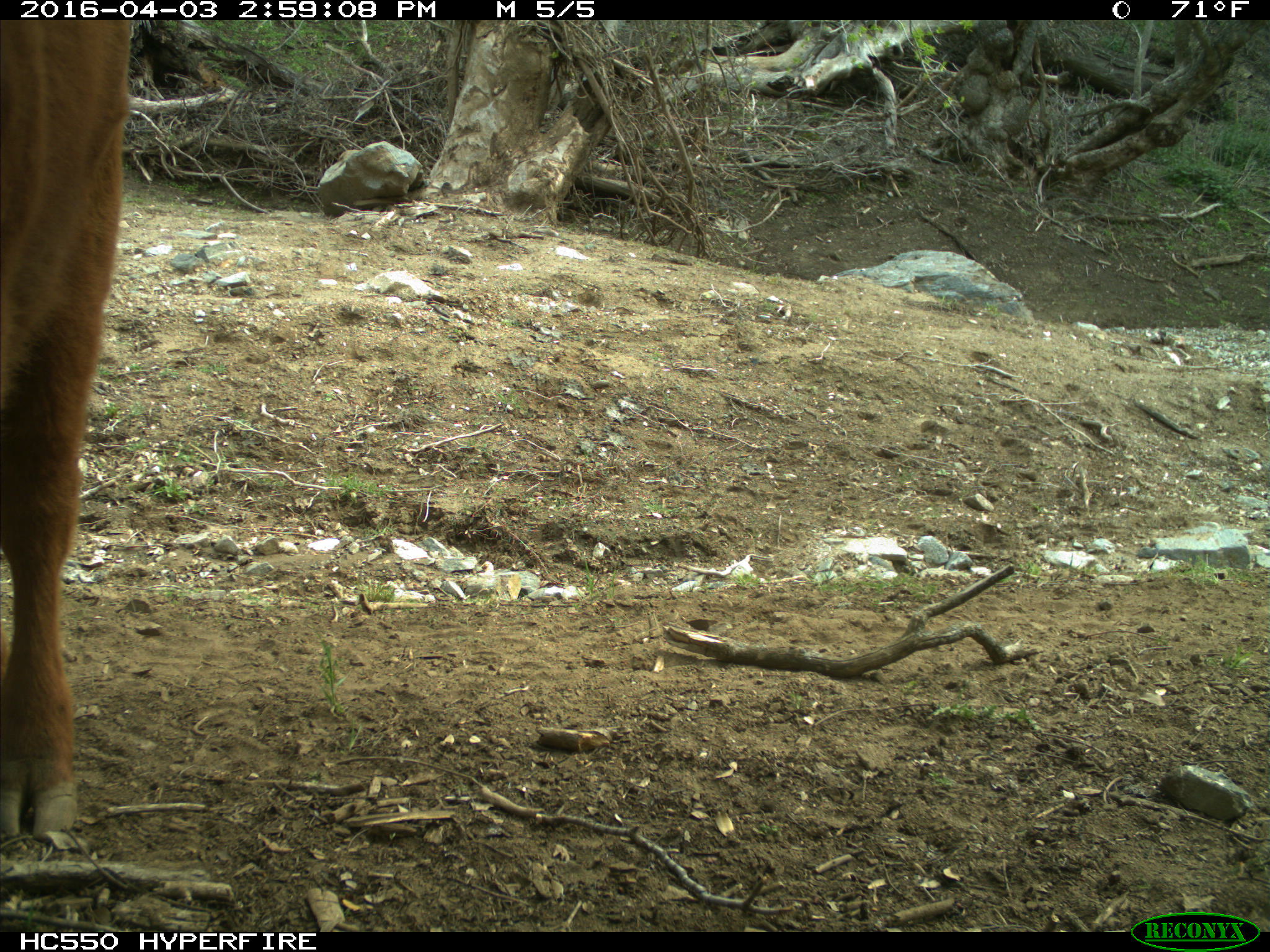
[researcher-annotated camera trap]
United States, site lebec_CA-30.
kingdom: Animalia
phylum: Chordata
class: Mammalia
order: Artiodactyla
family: Bovidae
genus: Bos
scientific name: Bos taurus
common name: domestic cow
Bos taurus (domestic cow).